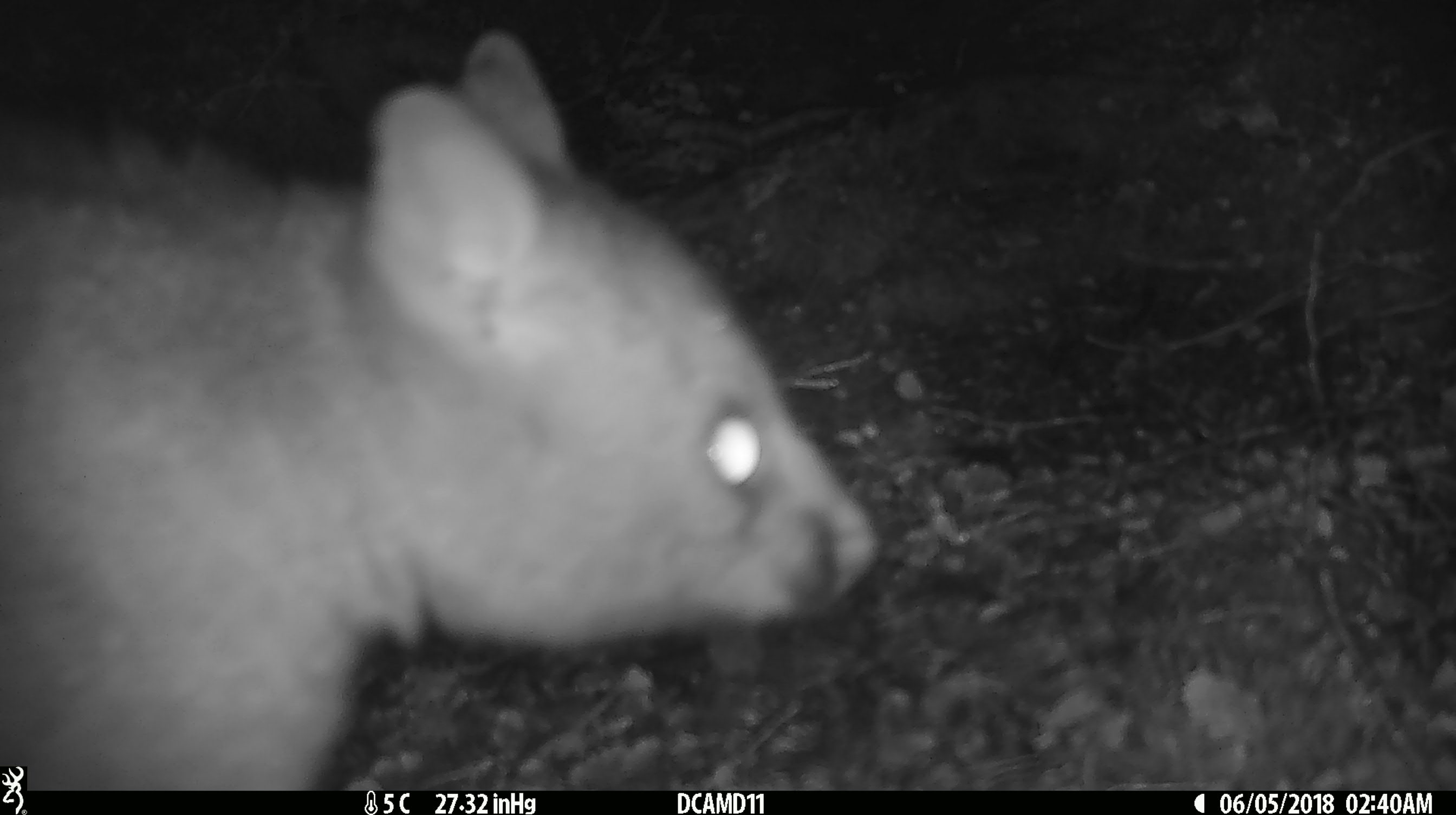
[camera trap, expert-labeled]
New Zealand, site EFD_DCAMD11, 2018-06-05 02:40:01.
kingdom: Animalia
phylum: Chordata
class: Mammalia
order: Diprotodontia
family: Phalangeridae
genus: Trichosurus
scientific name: Trichosurus vulpecula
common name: common brushtail possum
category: possum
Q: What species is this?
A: Possum (common brushtail possum) (Trichosurus vulpecula).